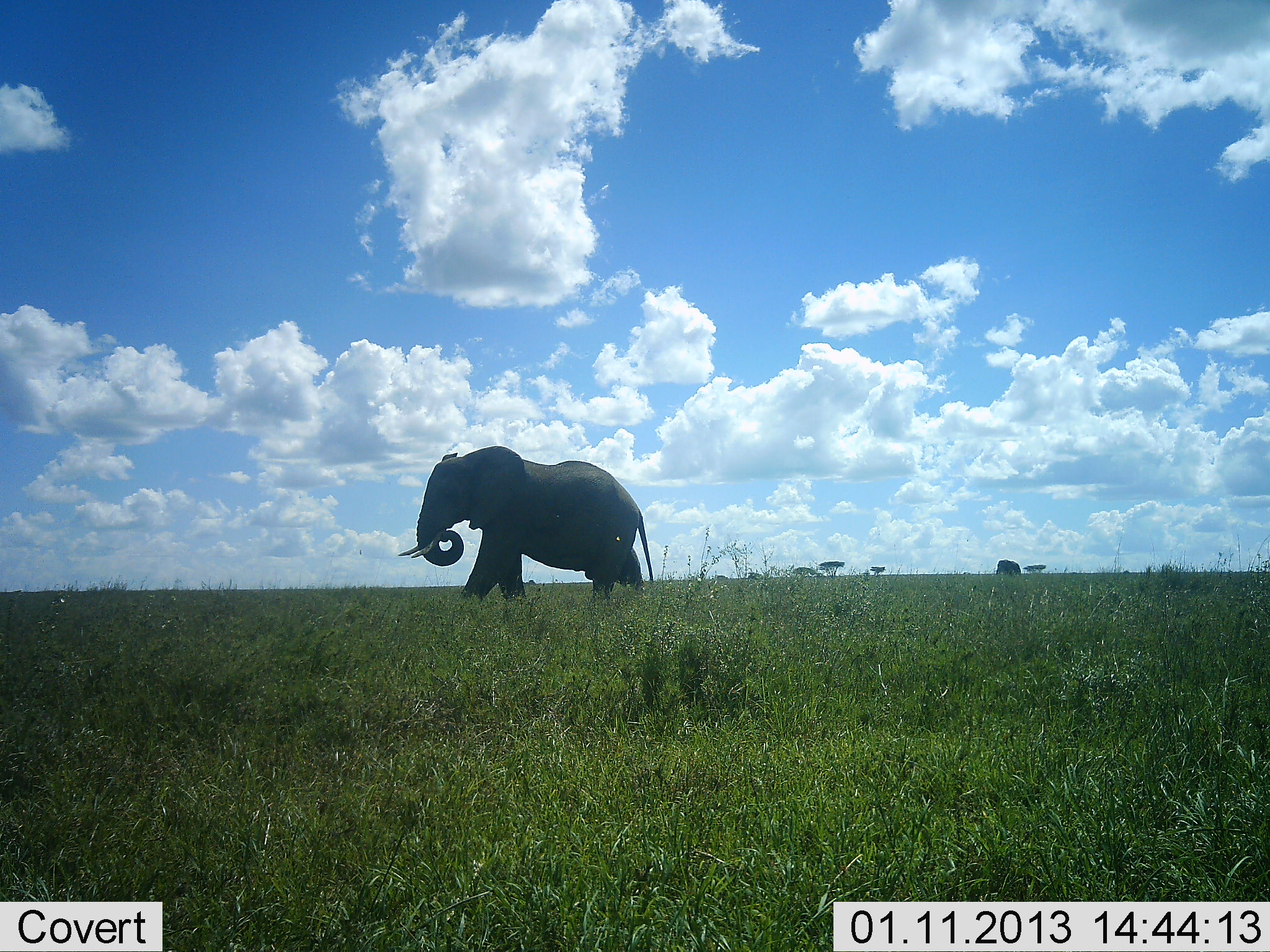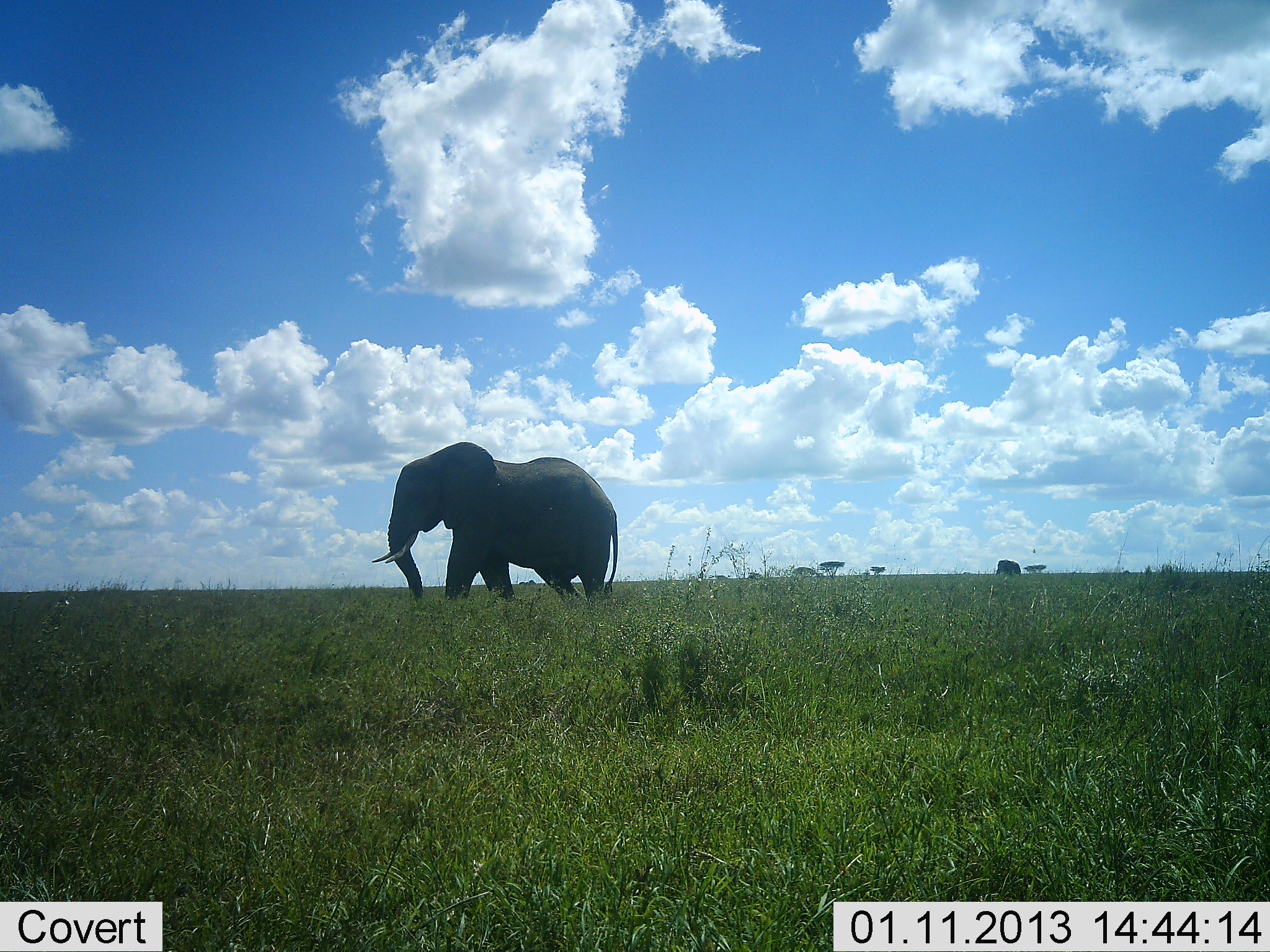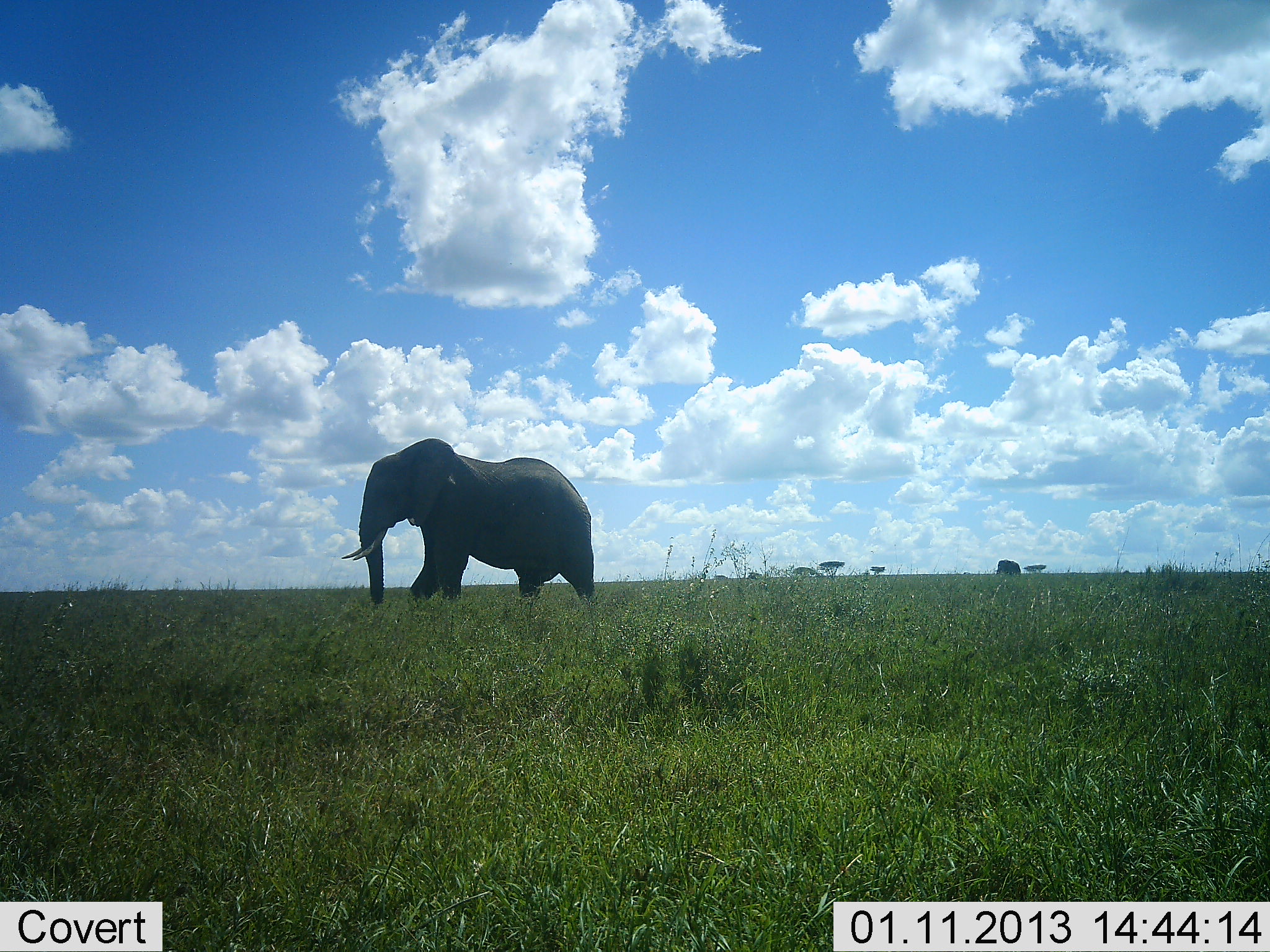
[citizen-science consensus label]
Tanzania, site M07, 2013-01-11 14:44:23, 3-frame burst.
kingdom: Animalia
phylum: Chordata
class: Mammalia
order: Proboscidea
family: Elephantidae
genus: Loxodonta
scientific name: Loxodonta africana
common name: african bush elephant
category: elephant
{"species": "elephant (african bush elephant) (Loxodonta africana)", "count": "1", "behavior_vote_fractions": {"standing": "10%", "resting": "0%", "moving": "95%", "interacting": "0%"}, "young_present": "0%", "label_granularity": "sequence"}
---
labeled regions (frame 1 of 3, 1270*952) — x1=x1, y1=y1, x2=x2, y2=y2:
animal: x1=397, y1=444, x2=654, y2=605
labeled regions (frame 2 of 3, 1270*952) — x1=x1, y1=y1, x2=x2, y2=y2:
animal: x1=371, y1=440, x2=620, y2=606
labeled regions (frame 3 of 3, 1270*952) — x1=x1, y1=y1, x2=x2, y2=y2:
animal: x1=340, y1=437, x2=599, y2=608